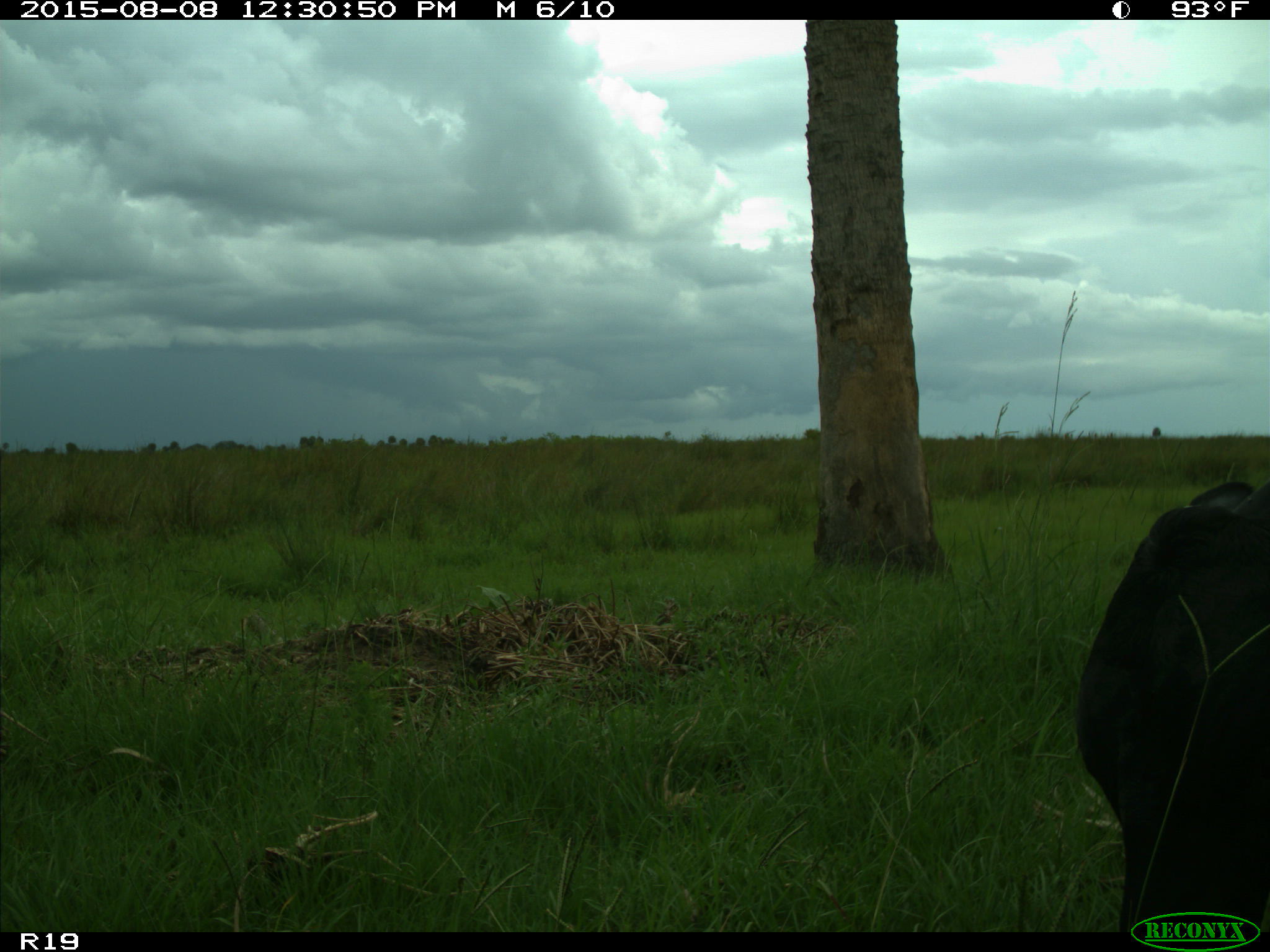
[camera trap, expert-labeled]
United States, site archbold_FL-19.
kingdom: Animalia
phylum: Chordata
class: Mammalia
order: Artiodactyla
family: Bovidae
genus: Bos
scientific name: Bos taurus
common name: domestic cow